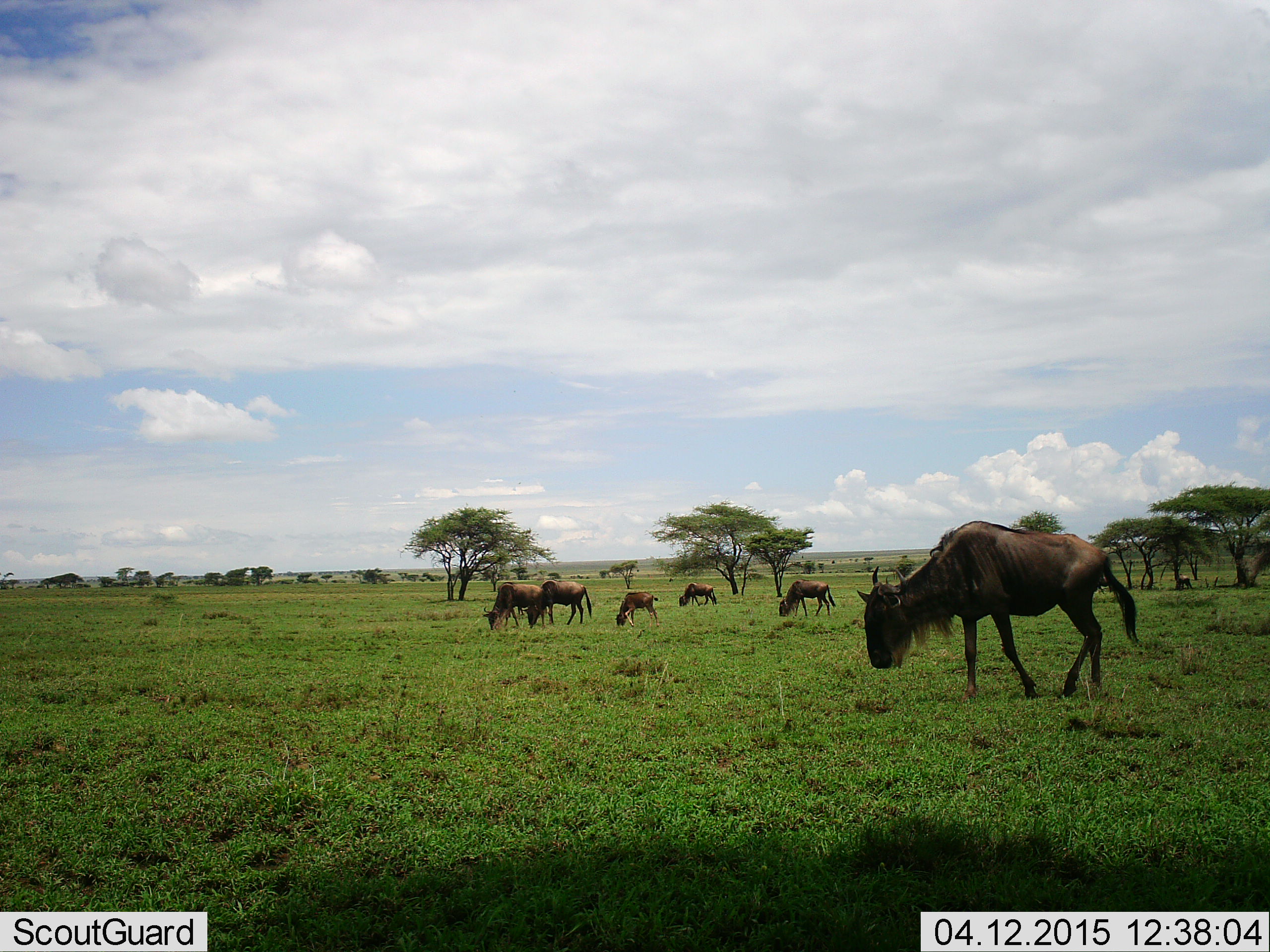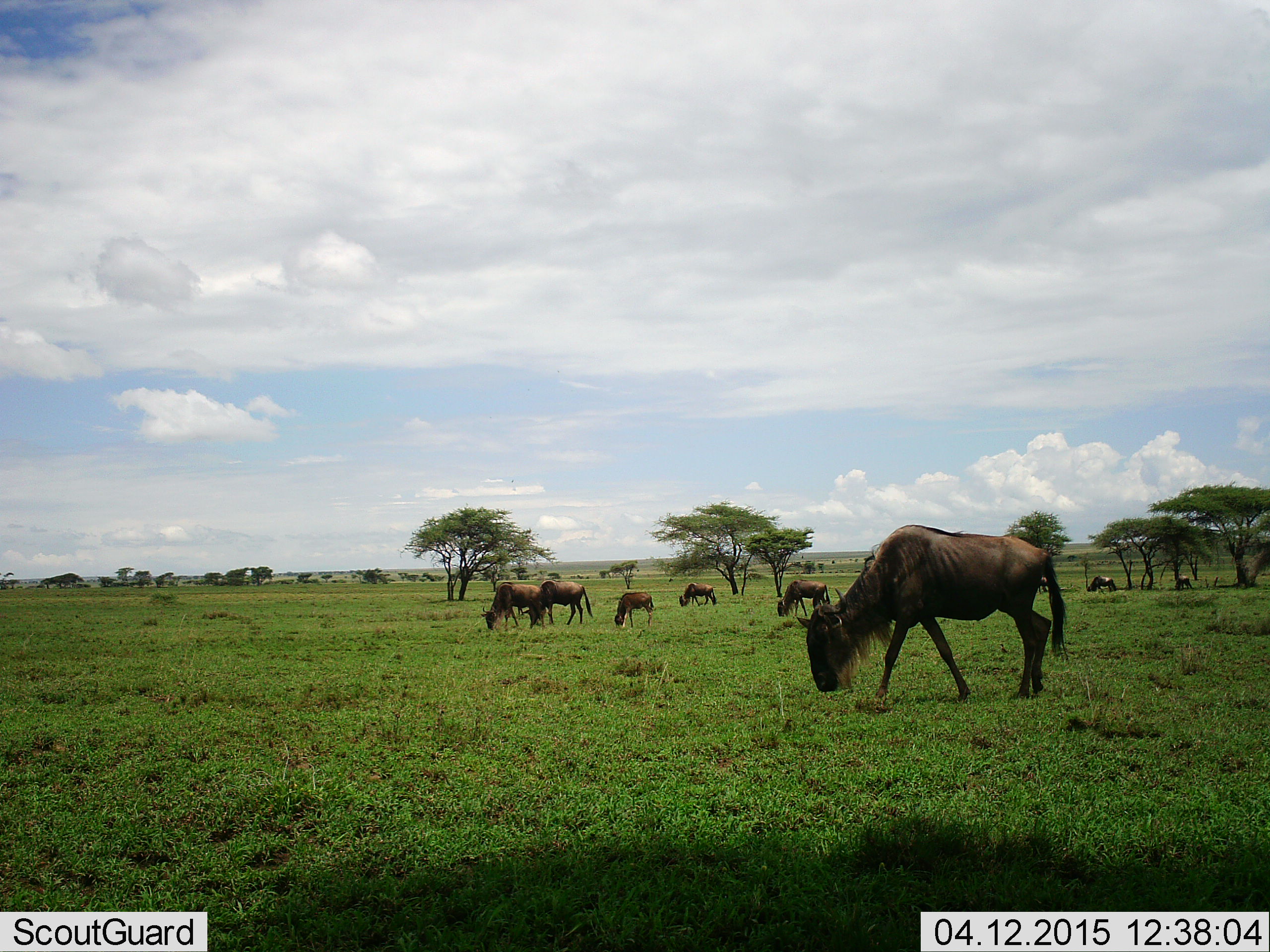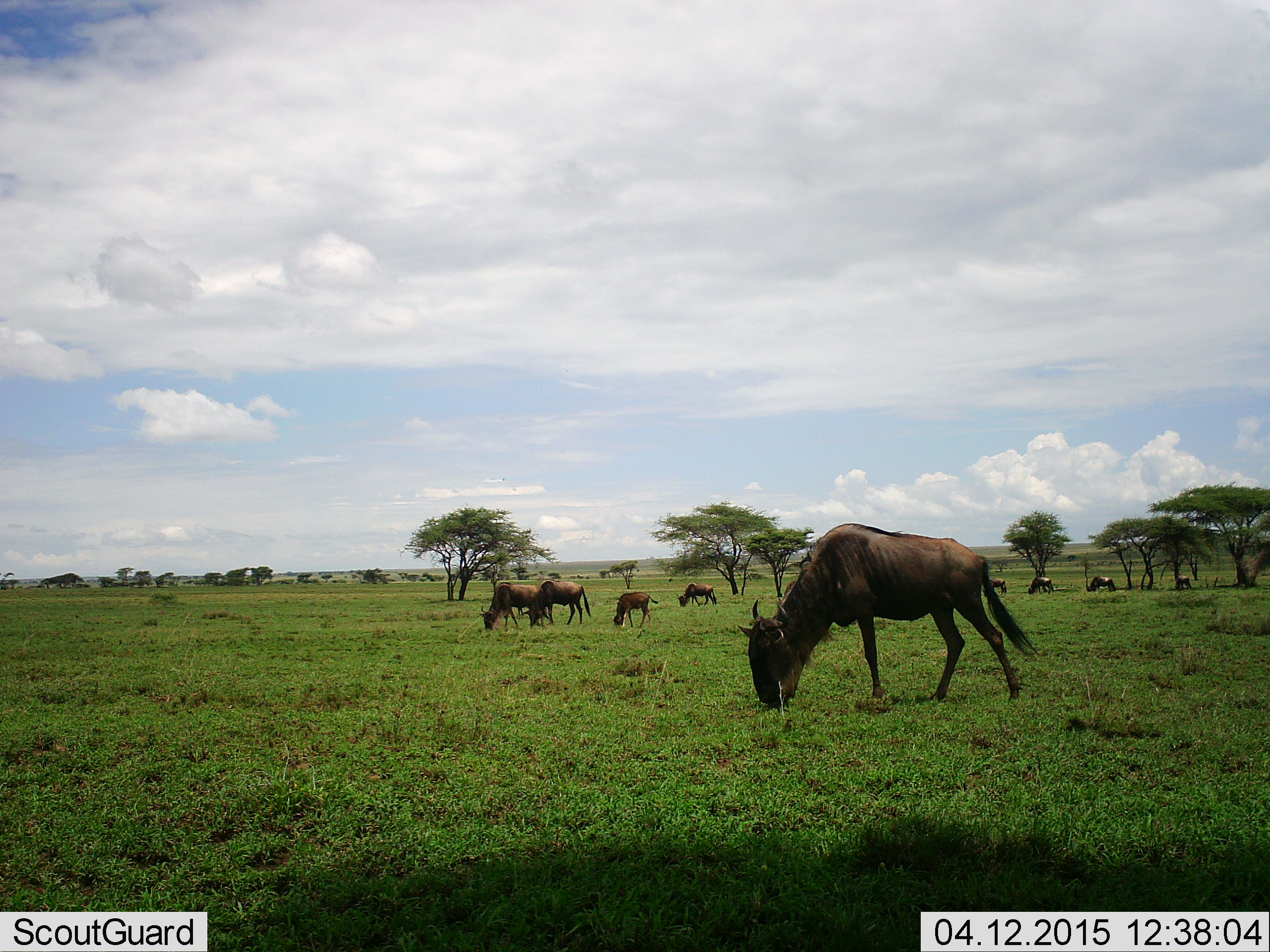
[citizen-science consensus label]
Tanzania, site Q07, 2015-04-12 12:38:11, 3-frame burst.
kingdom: Animalia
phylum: Chordata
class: Mammalia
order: Artiodactyla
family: Bovidae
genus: Connochaetes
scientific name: Connochaetes taurinus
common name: blue wildebeest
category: wildebeest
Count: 8.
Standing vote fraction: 10%.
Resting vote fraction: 10%.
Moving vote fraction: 50%.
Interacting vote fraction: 0%.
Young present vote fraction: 0%.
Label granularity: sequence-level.